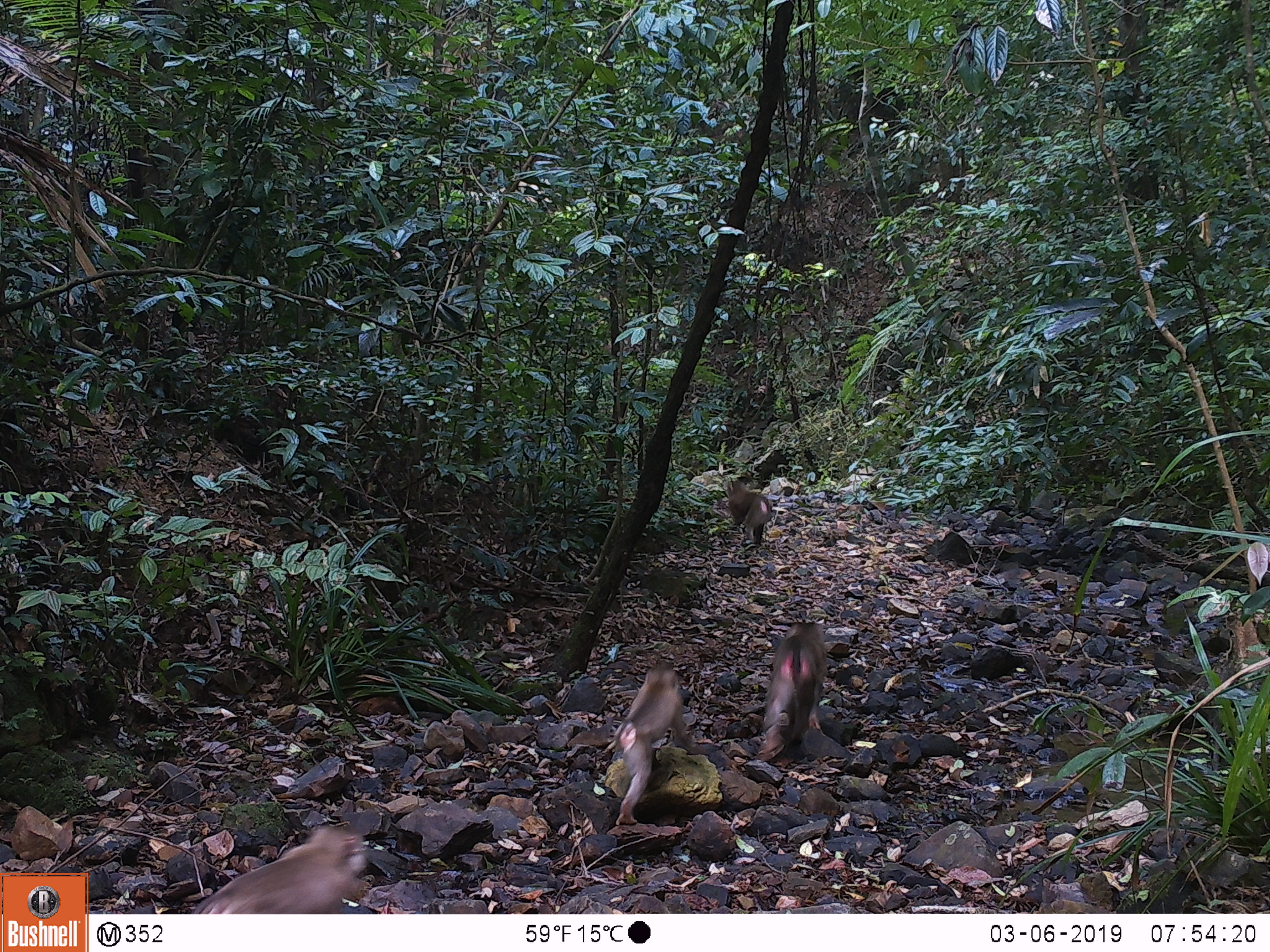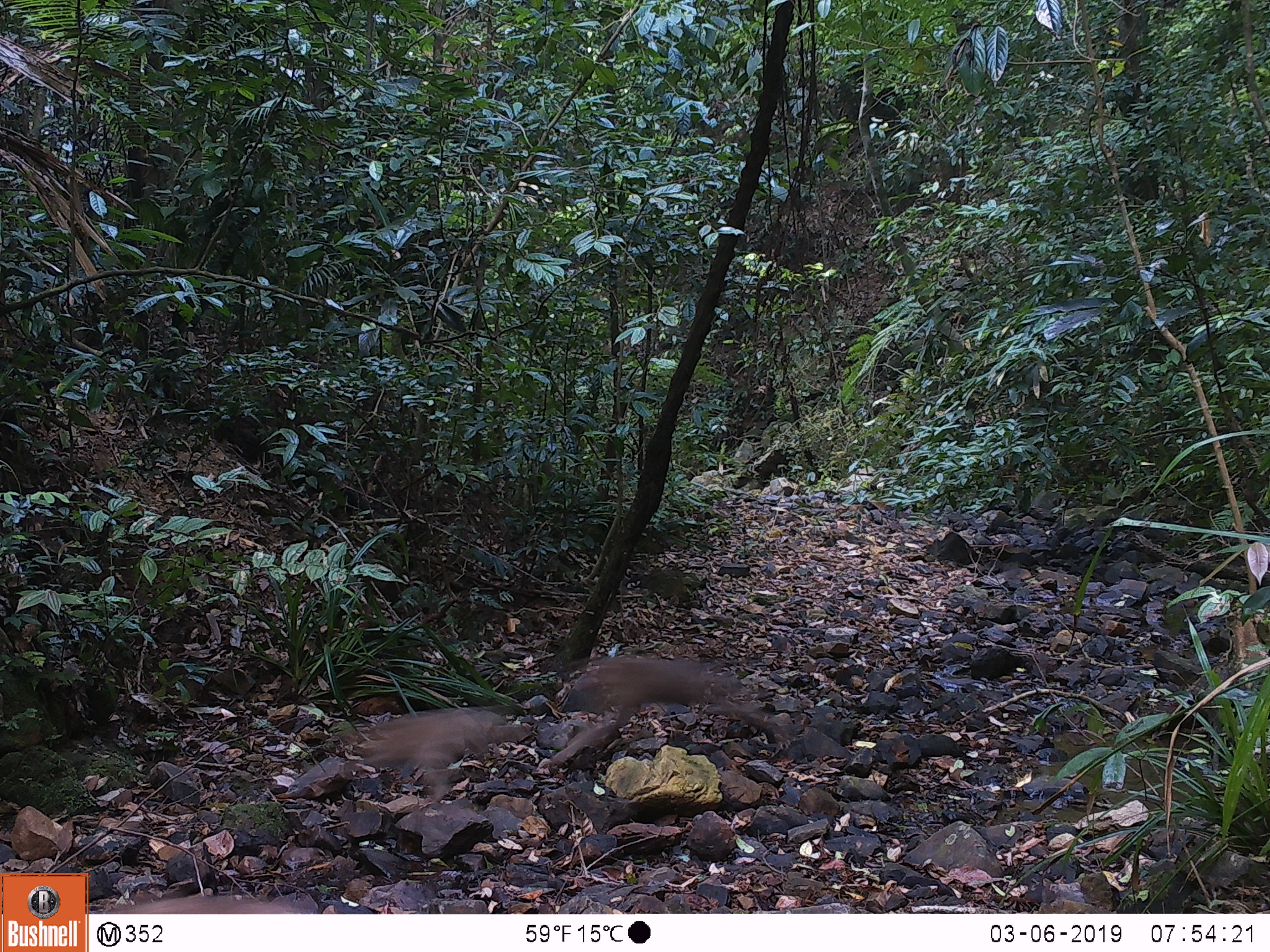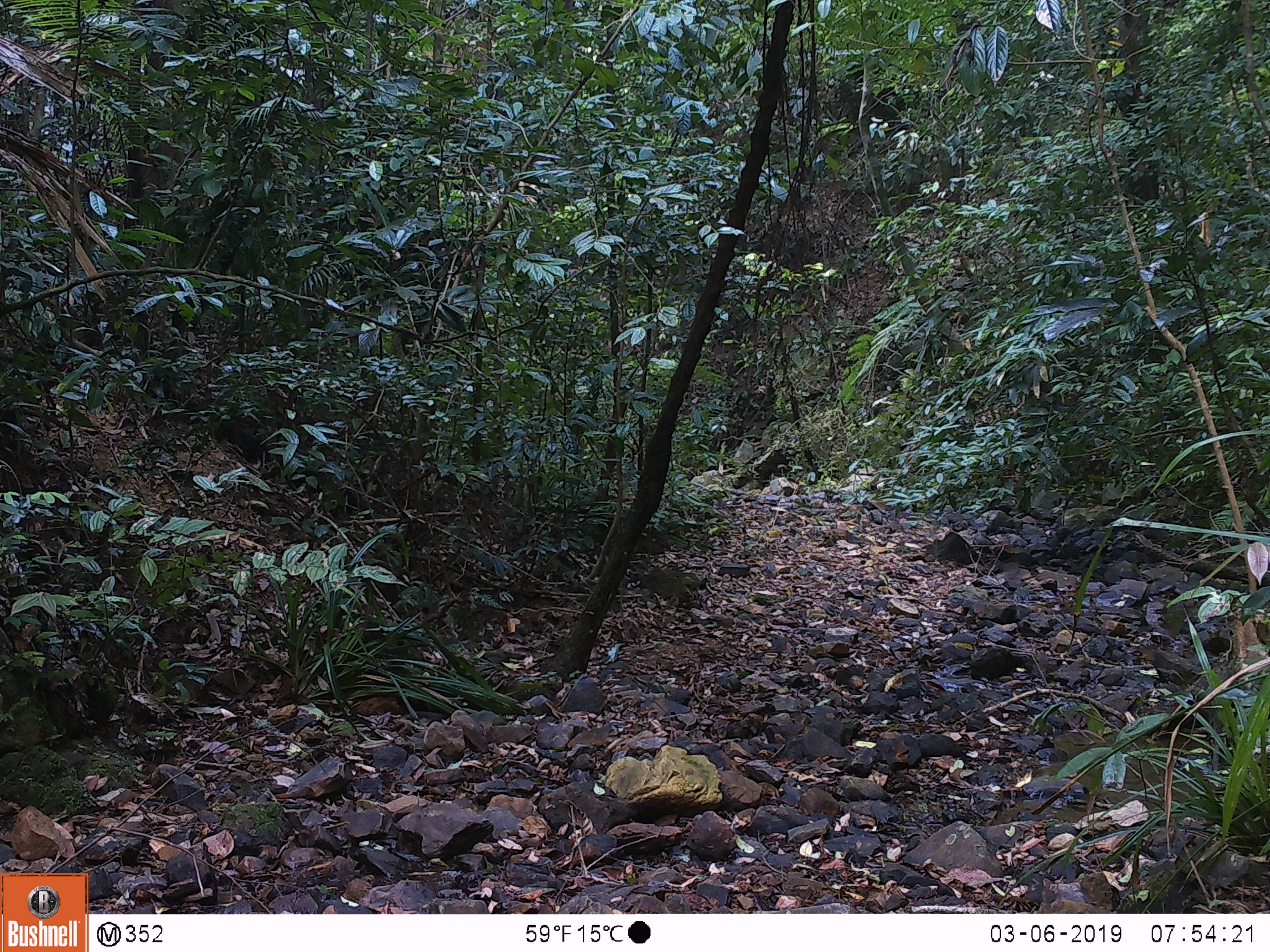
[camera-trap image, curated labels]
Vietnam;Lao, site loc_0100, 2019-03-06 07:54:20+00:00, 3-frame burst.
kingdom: Animalia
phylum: Chordata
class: Mammalia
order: Primates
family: Cercopithecidae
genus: Macaca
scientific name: Macaca nemestrina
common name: pig-tailed macaque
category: pig tailed macaque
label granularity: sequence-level